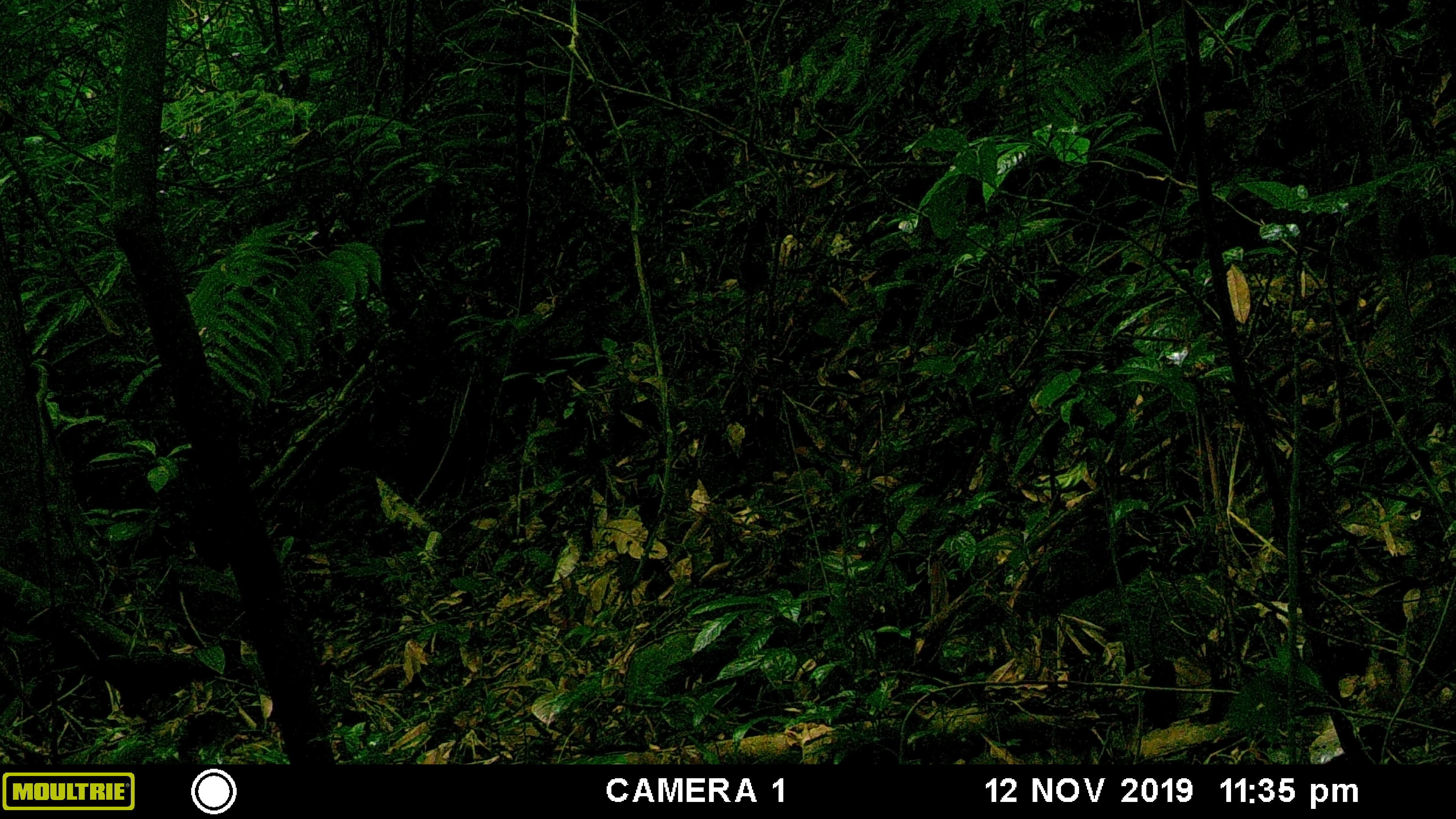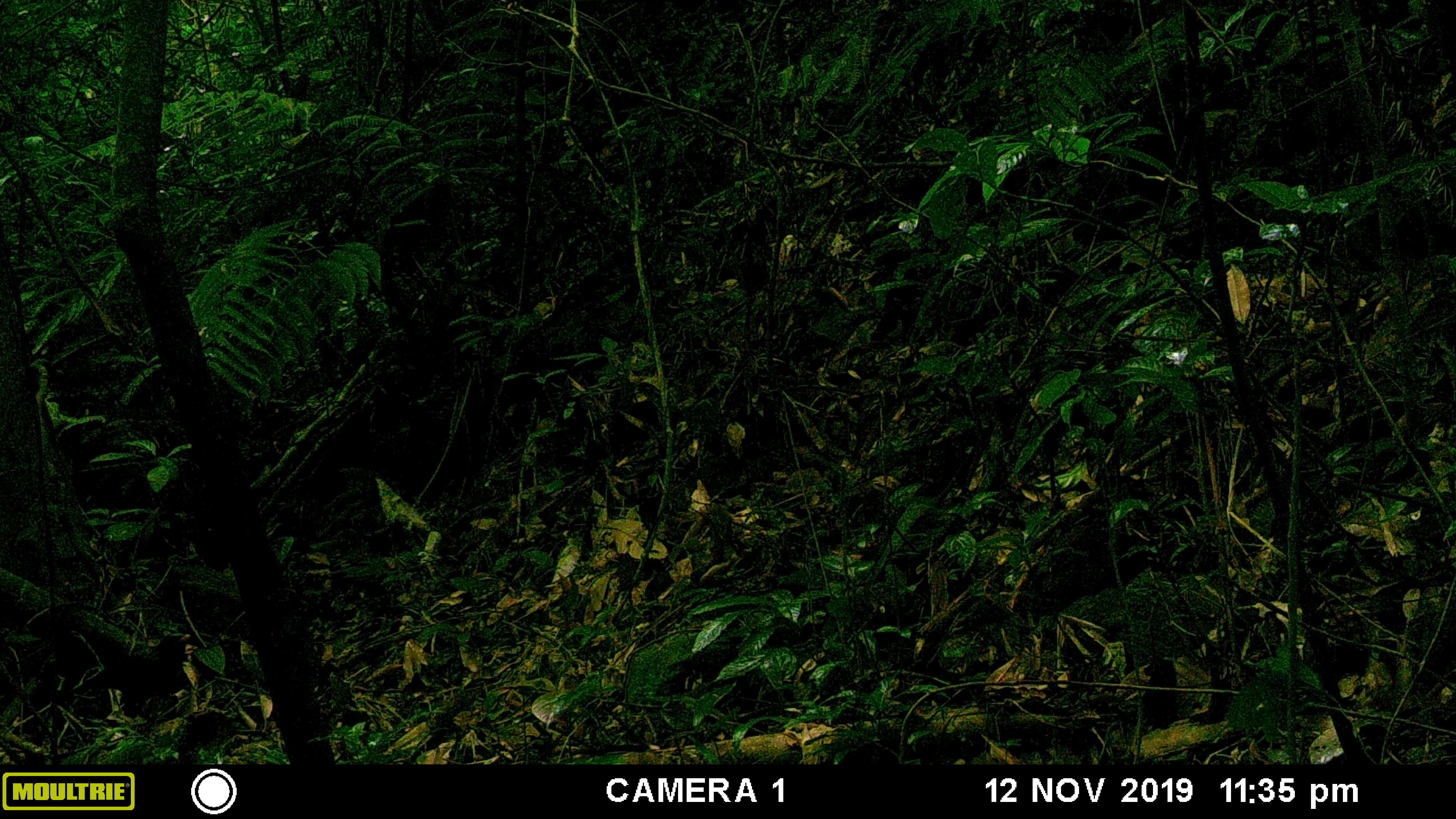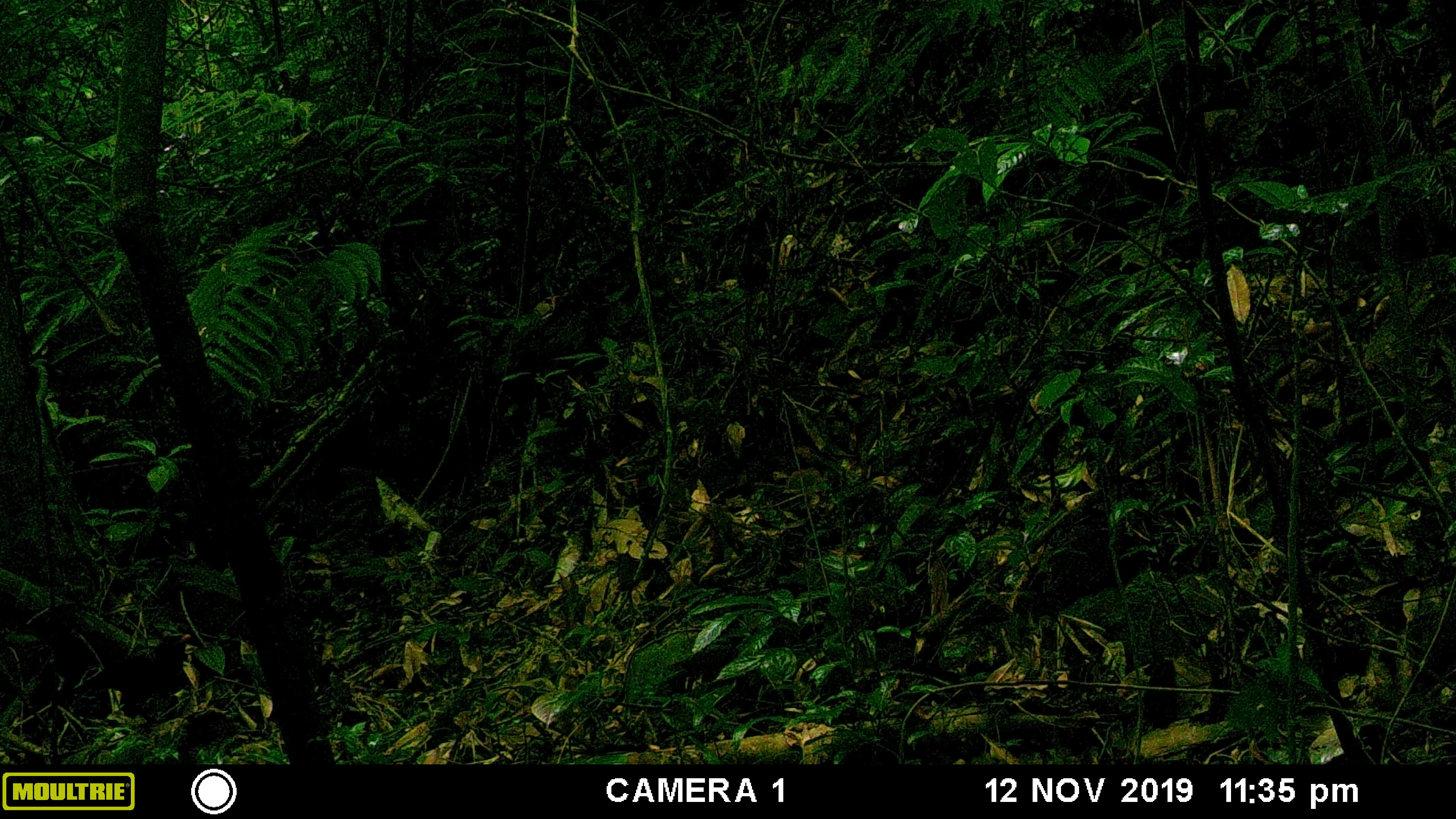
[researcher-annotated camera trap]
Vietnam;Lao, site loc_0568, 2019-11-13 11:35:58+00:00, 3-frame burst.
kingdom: Animalia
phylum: Chordata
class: Aves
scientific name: Aves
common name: bird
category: unidentified bird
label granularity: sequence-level